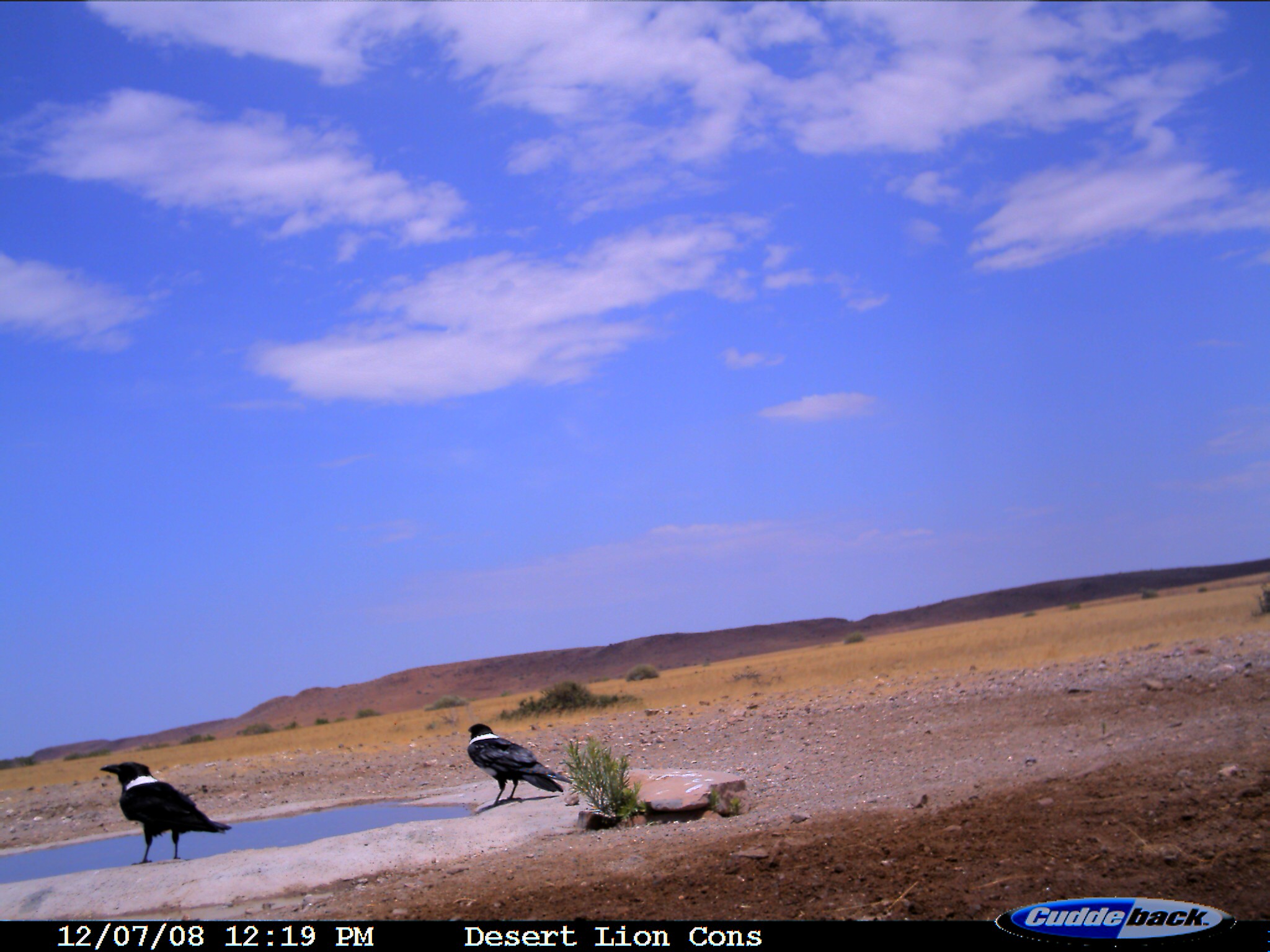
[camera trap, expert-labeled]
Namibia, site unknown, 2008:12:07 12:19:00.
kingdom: Animalia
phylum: Chordata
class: Aves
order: Passeriformes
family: Corvidae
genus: Corvus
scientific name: Corvus albus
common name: pied crow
Corvus albus (pied crow).